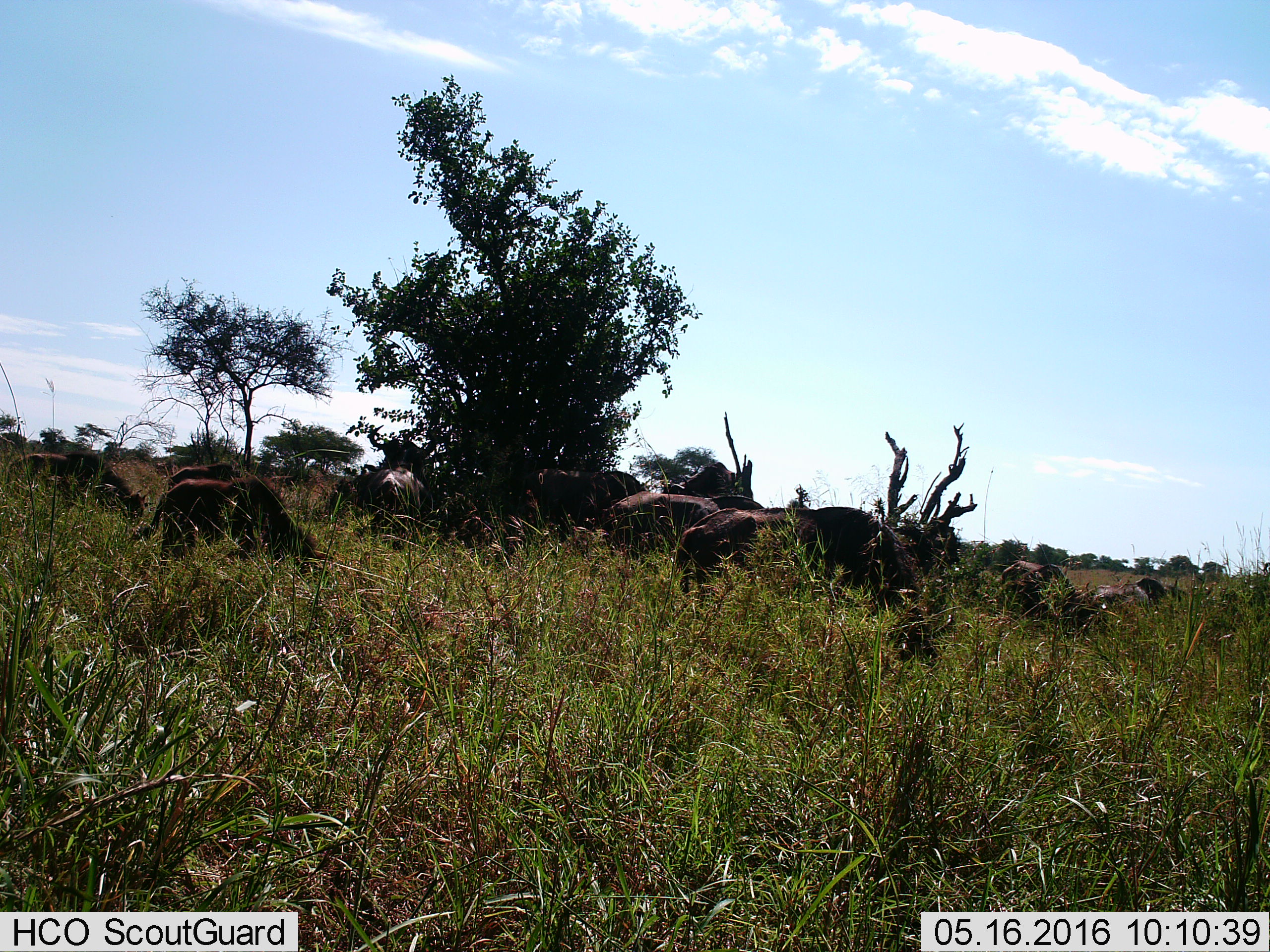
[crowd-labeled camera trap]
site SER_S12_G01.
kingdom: Animalia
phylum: Chordata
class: Mammalia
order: Artiodactyla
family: Bovidae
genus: Connochaetes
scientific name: Connochaetes taurinus taurinus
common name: blue wildebeest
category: wildebeestblue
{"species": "wildebeestblue (blue wildebeest) (Connochaetes taurinus taurinus)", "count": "11-50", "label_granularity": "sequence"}